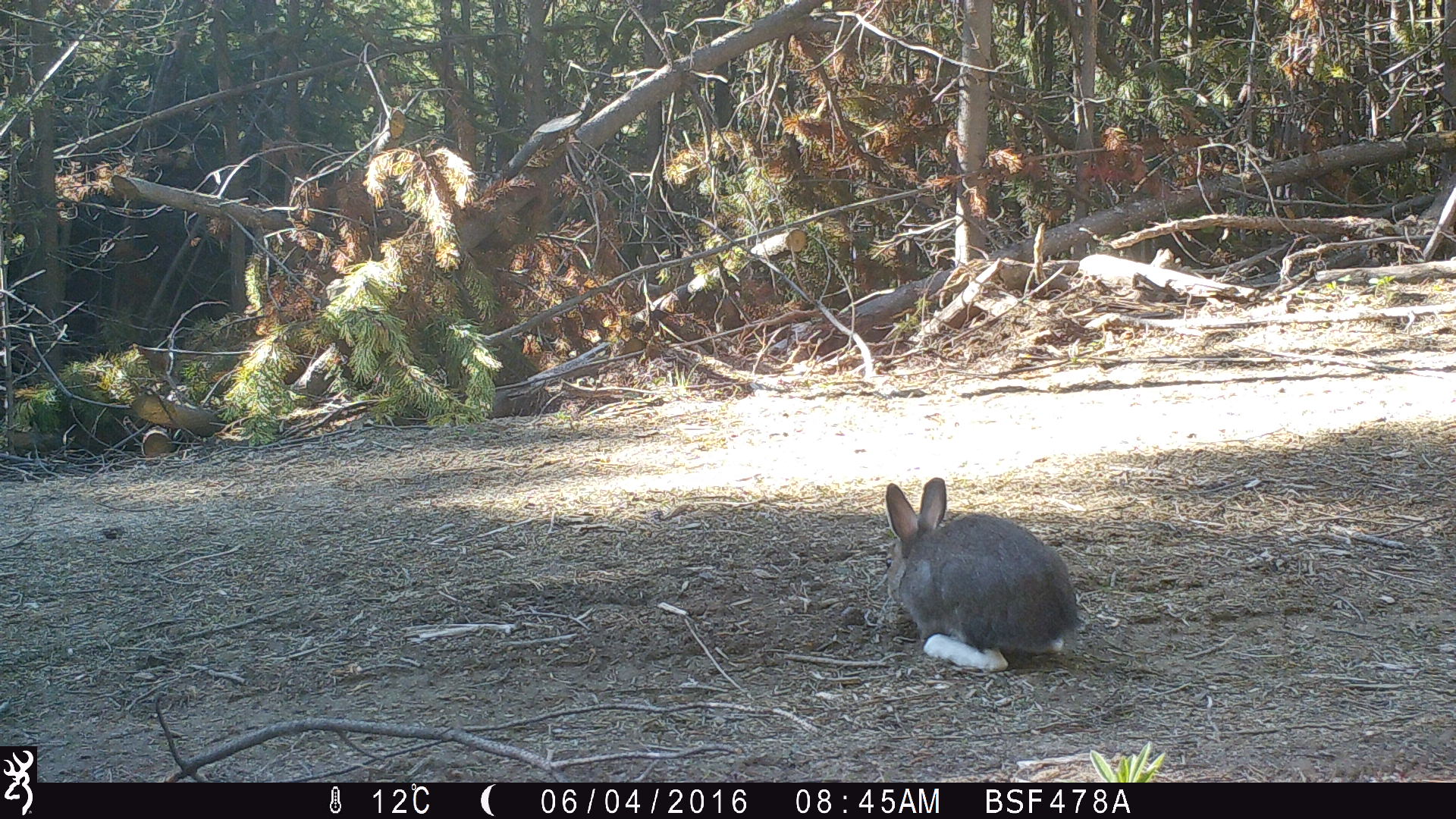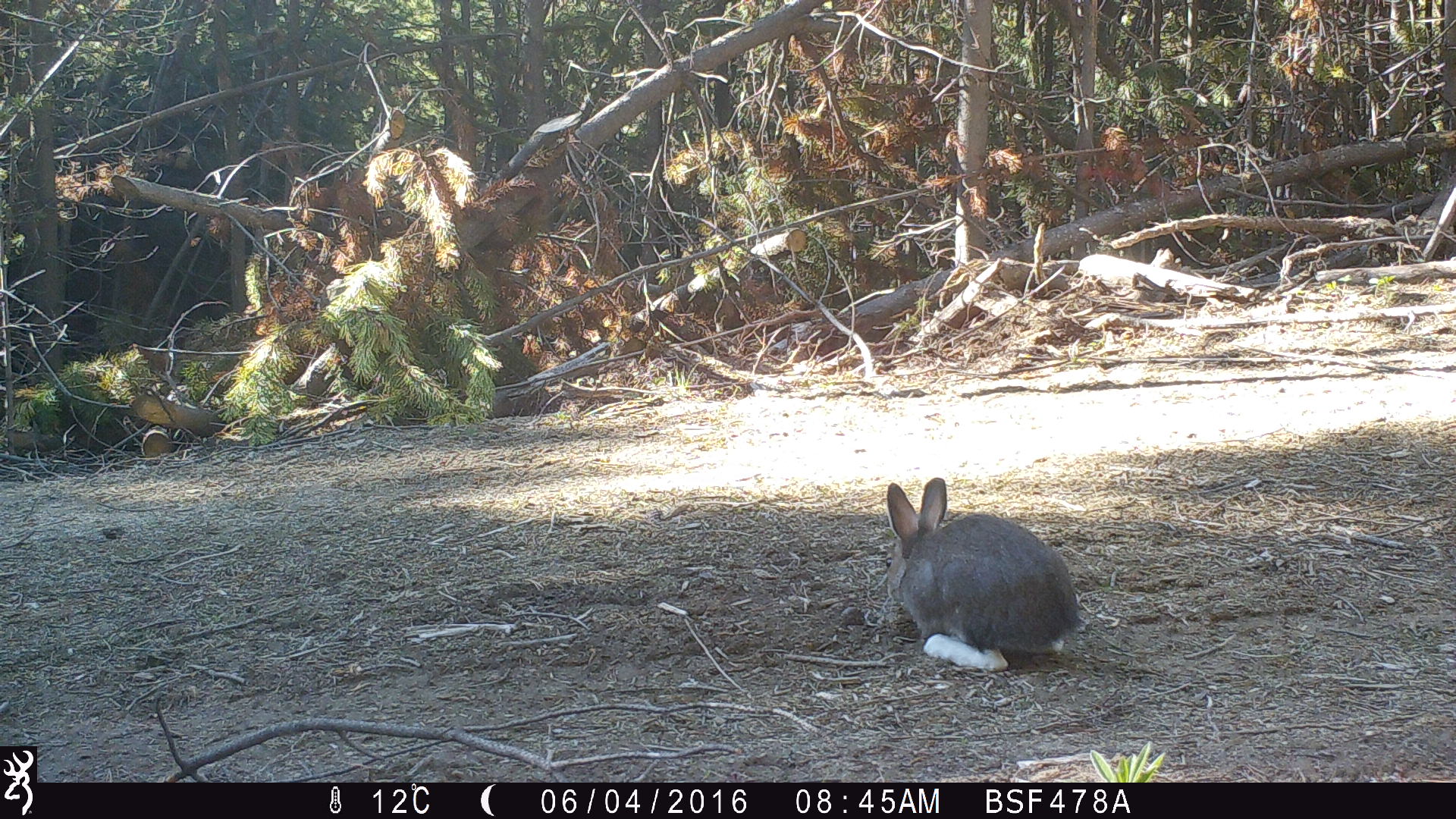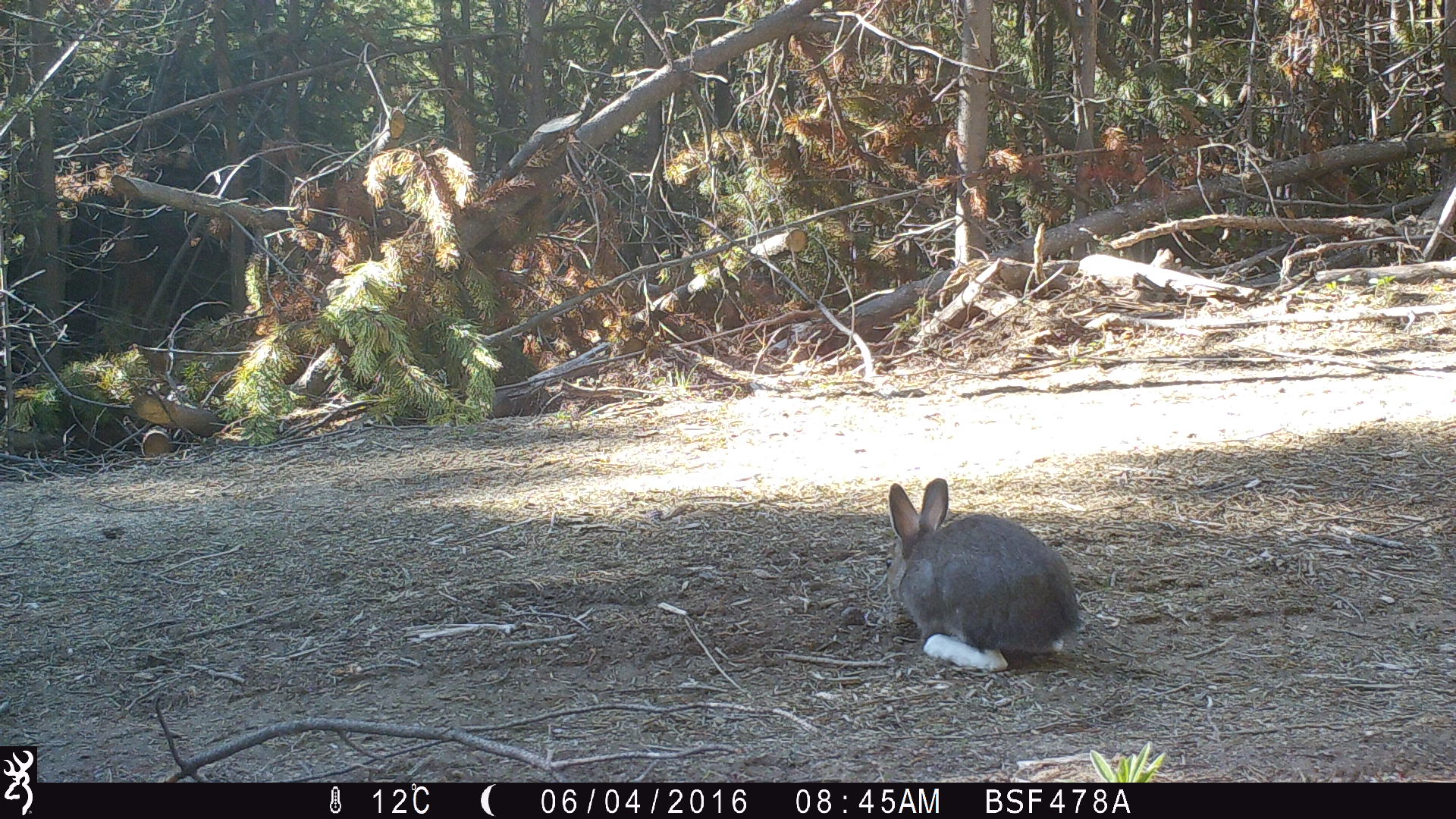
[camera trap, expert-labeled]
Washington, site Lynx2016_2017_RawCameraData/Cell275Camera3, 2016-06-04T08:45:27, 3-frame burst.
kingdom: Animalia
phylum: Chordata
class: Mammalia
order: Lagomorpha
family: Leporidae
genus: Lepus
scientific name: Lepus americanus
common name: snowshoe hare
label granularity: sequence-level